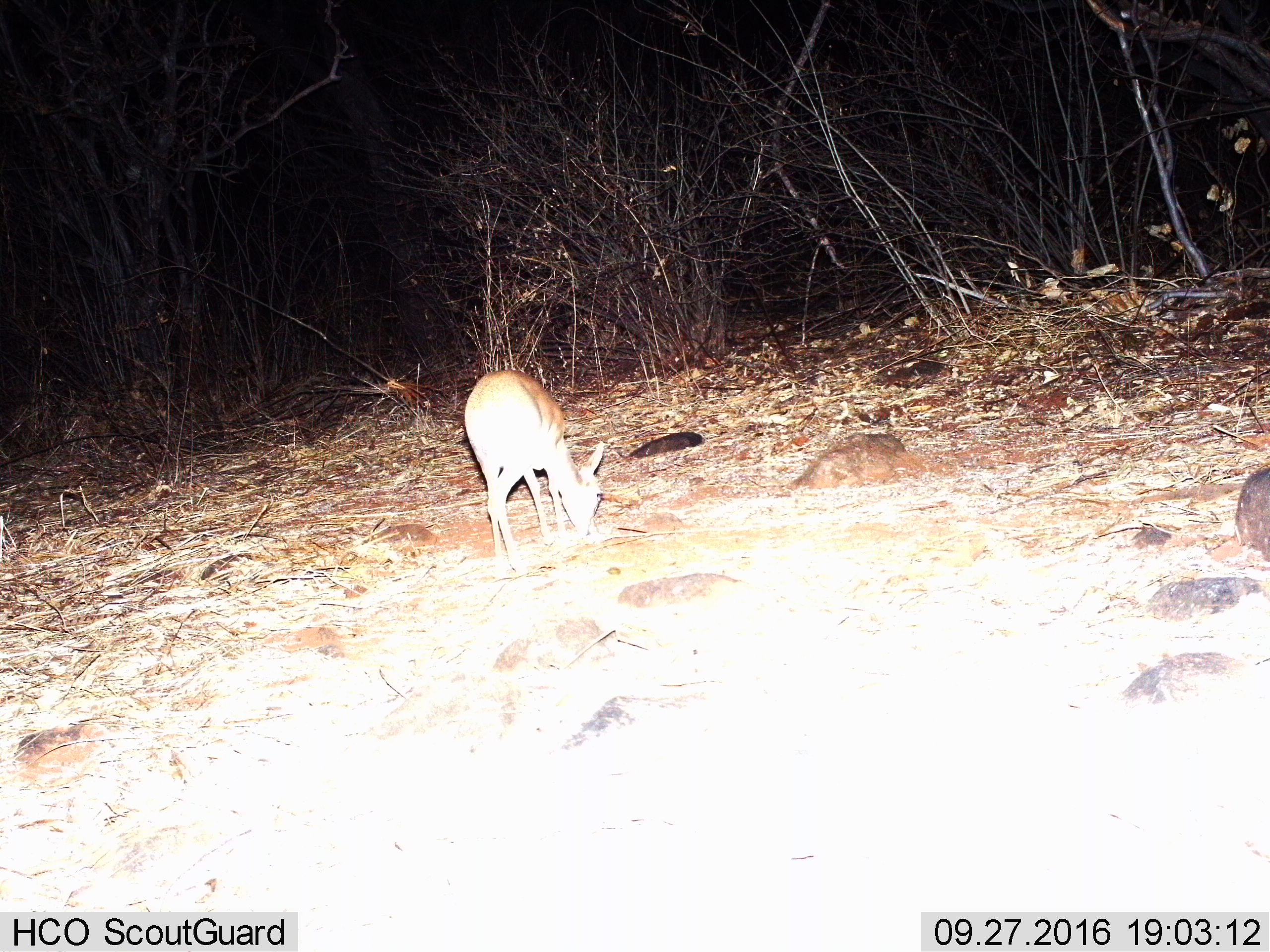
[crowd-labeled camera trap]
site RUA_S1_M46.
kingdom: Animalia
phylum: Chordata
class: Mammalia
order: Artiodactyla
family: Bovidae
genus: Madoqua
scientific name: Madoqua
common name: dik-dik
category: dikdik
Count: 1.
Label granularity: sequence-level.